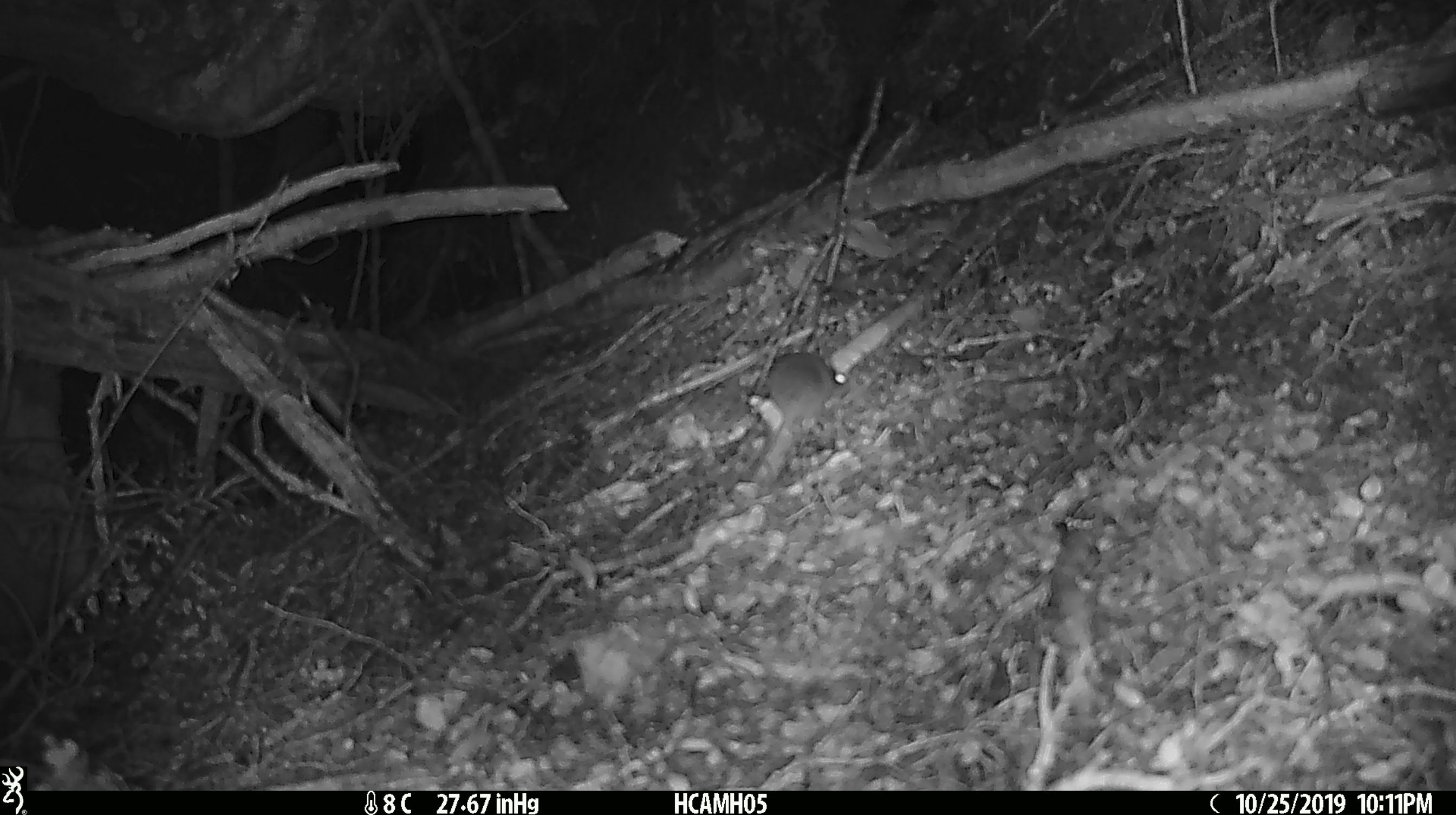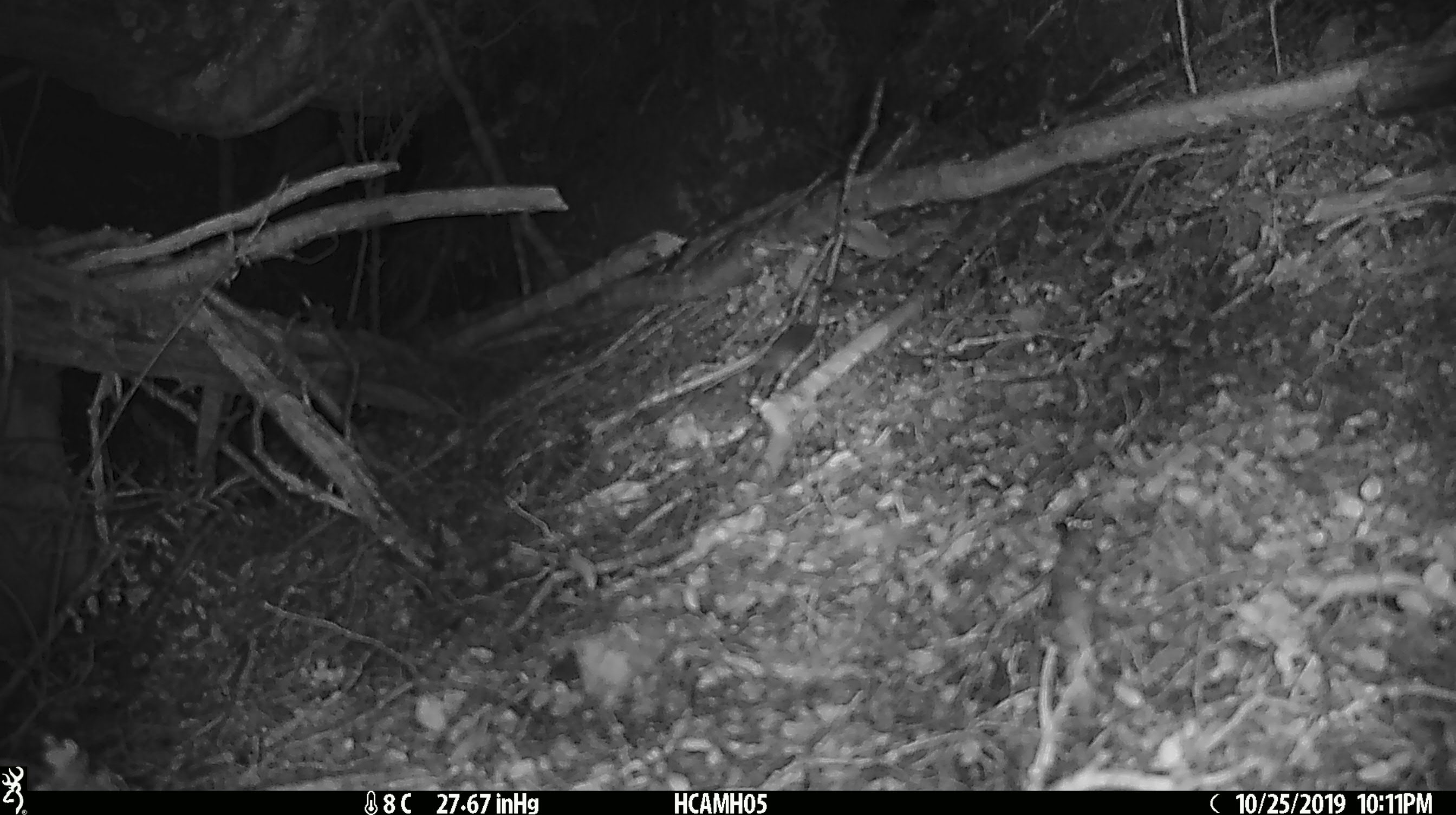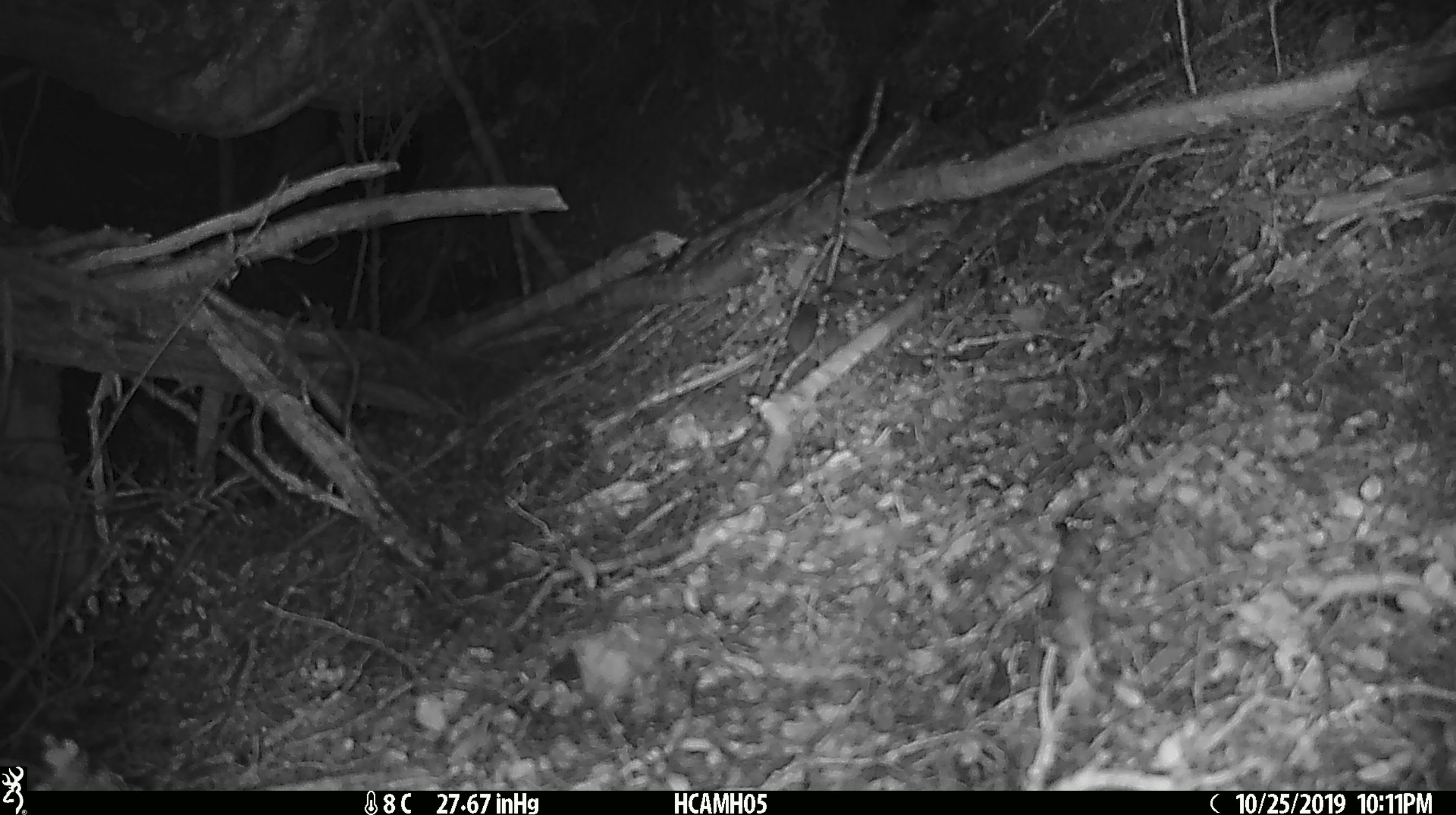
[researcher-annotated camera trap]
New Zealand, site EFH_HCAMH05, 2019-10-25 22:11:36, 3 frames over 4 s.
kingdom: Animalia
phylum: Chordata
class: Mammalia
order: Rodentia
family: Muridae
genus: Mus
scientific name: Mus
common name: mouse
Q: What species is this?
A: Mouse (Mus).